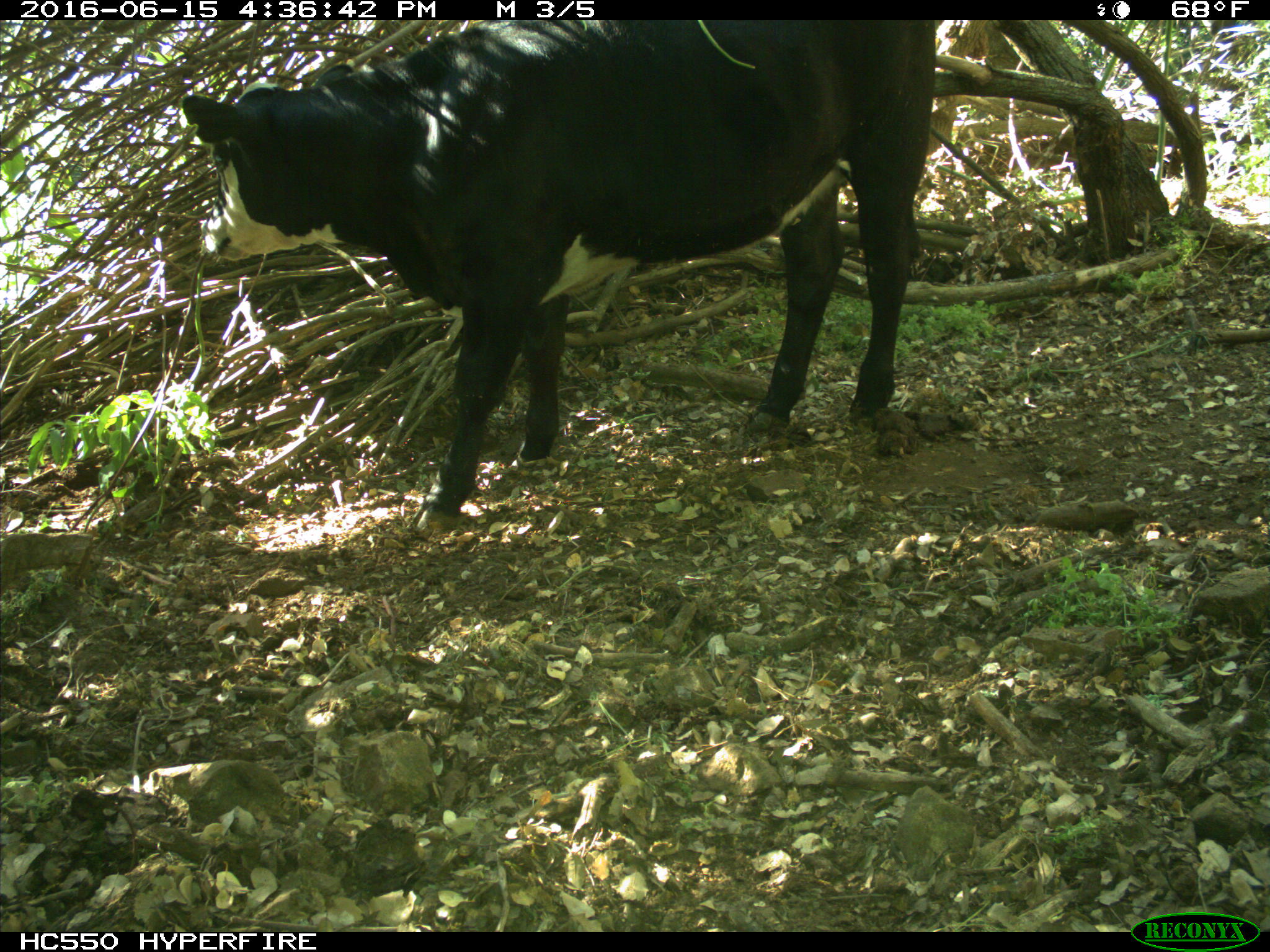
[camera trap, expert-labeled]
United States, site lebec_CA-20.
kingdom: Animalia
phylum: Chordata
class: Mammalia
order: Artiodactyla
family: Bovidae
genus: Bos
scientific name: Bos taurus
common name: domestic cow